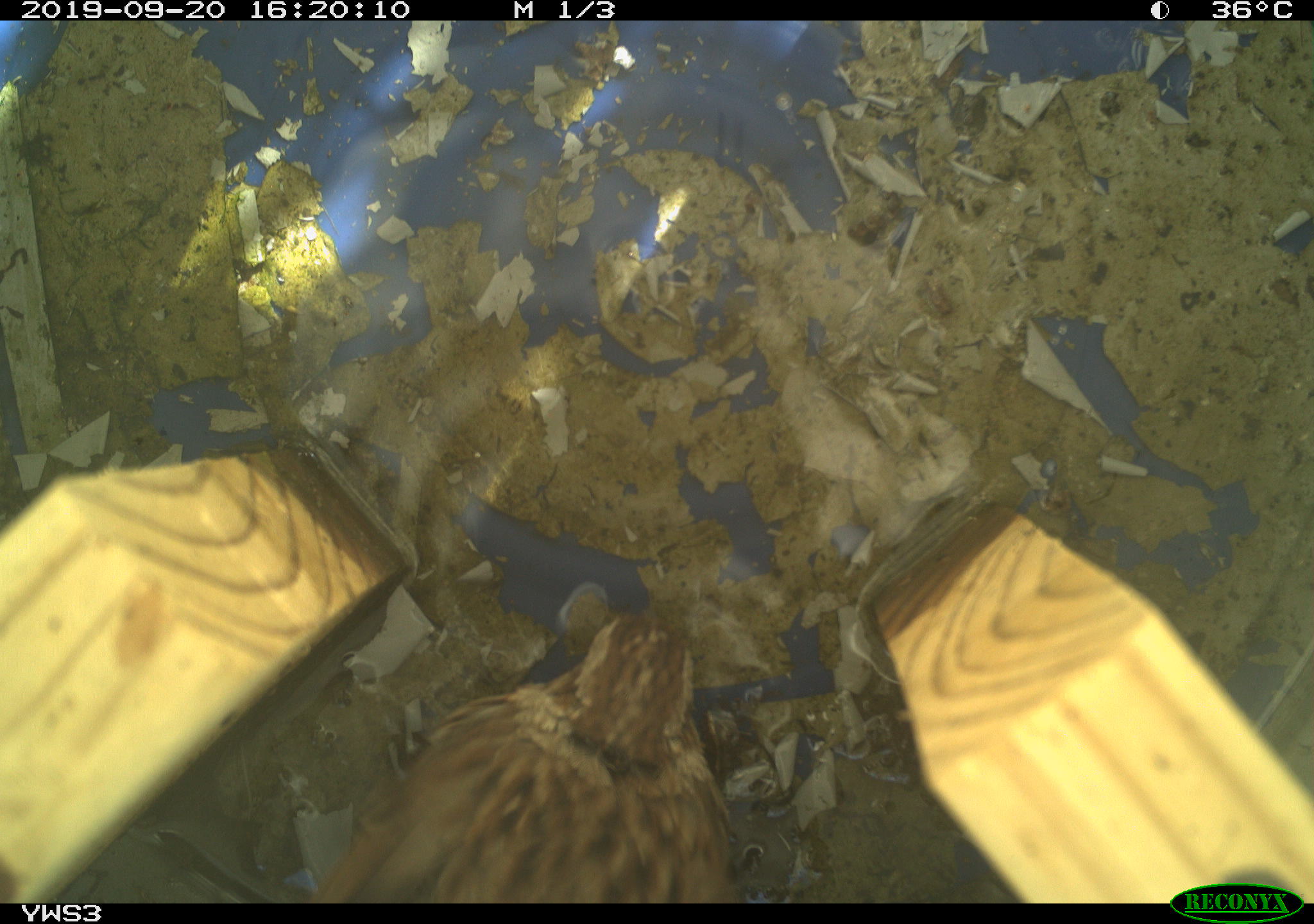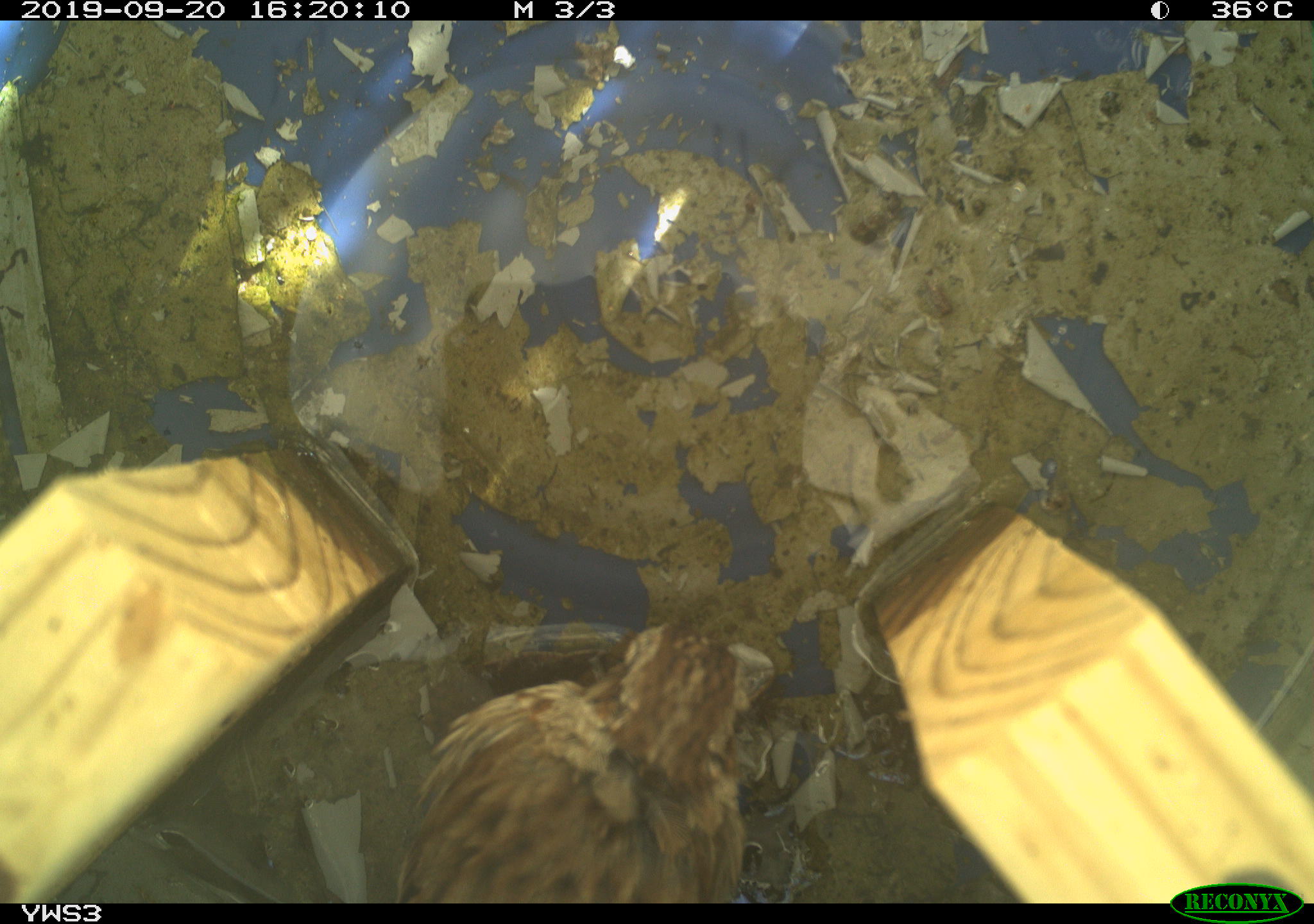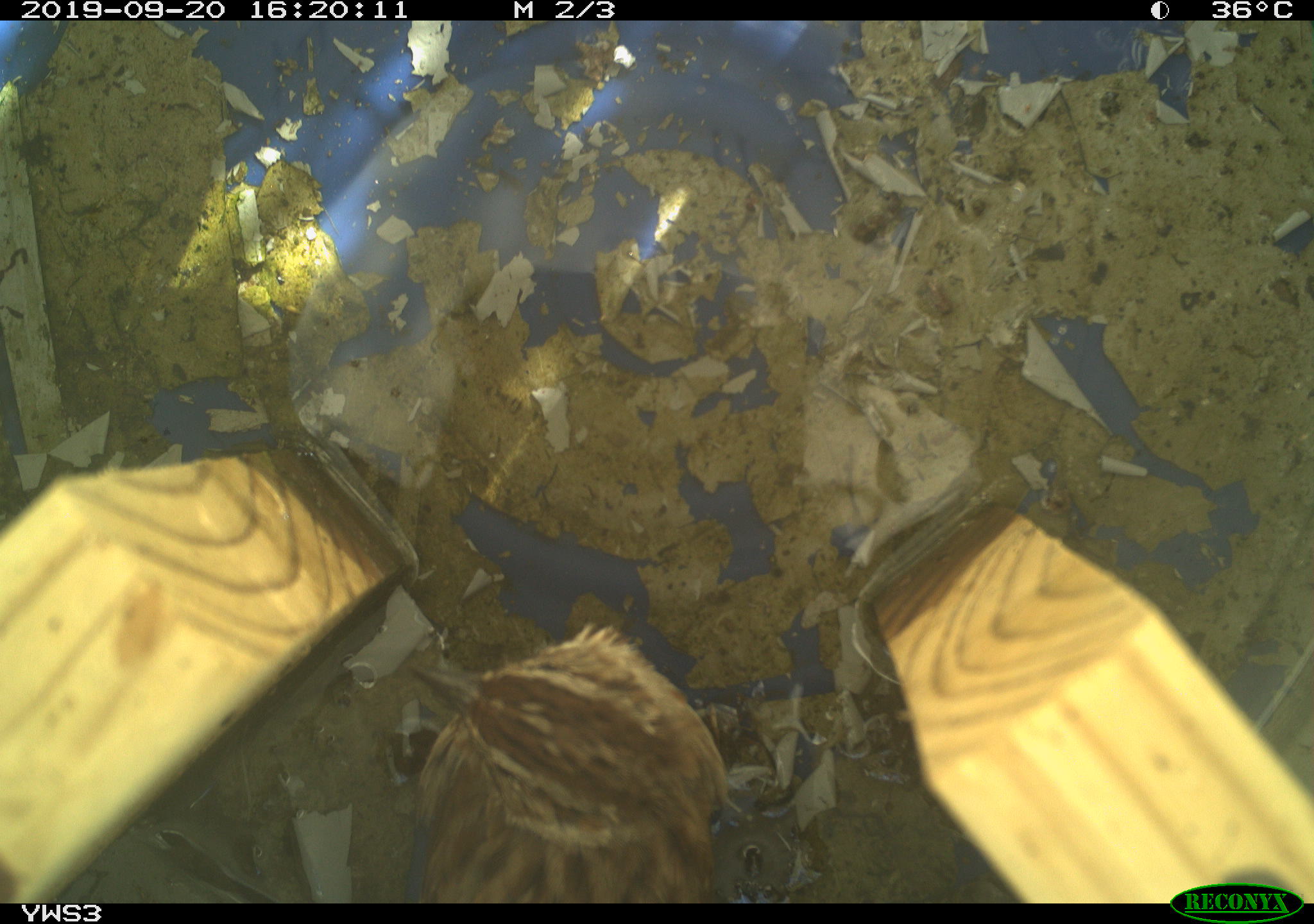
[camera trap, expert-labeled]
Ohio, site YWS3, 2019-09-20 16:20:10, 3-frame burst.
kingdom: Animalia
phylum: Chordata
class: Aves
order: Passeriformes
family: Passerellidae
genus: Melospiza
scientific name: Melospiza melodia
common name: song sparrow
Song sparrow (Melospiza melodia).